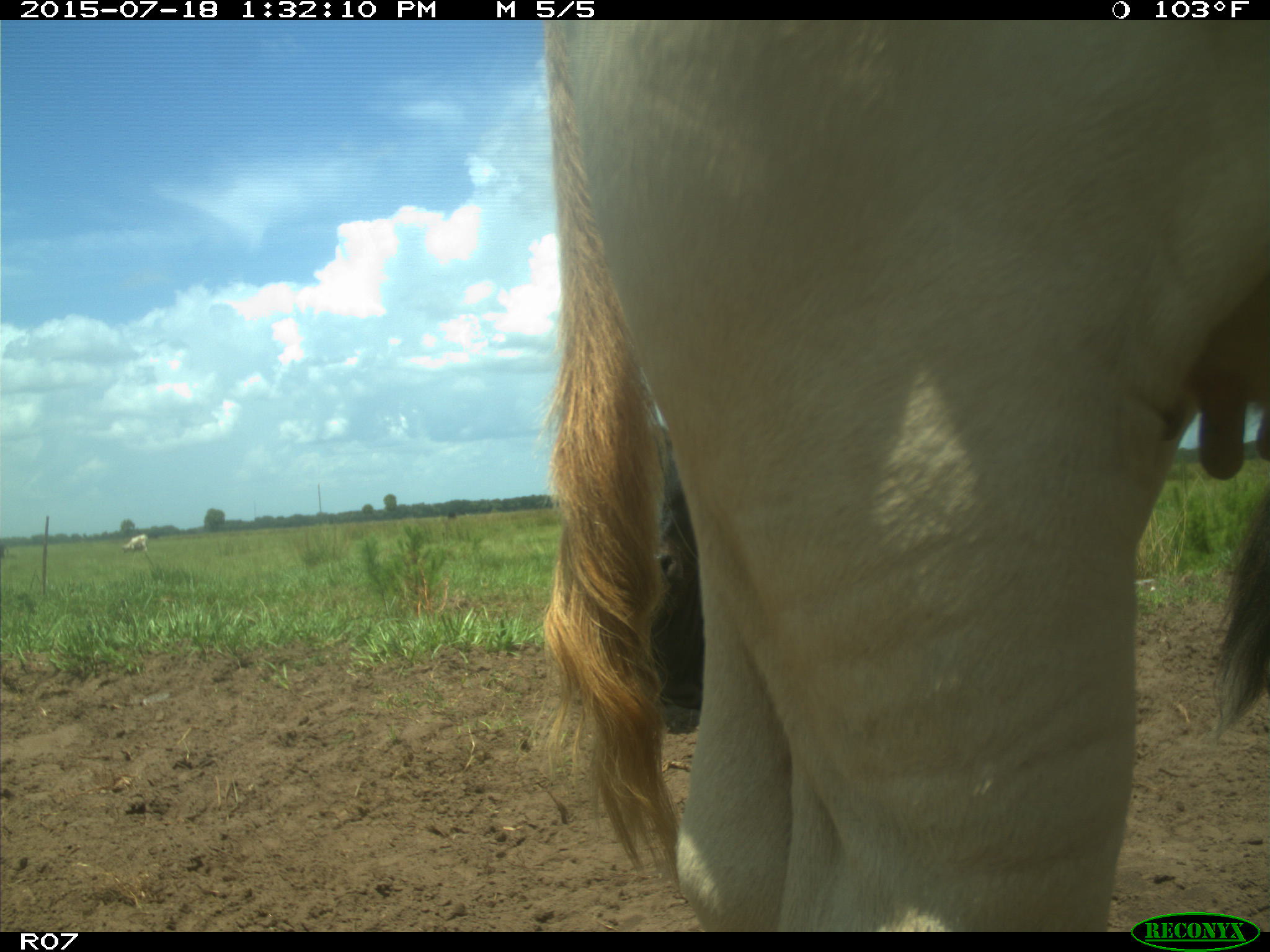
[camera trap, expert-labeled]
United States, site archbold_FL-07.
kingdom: Animalia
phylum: Chordata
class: Mammalia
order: Artiodactyla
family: Bovidae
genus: Bos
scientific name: Bos taurus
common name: domestic cow